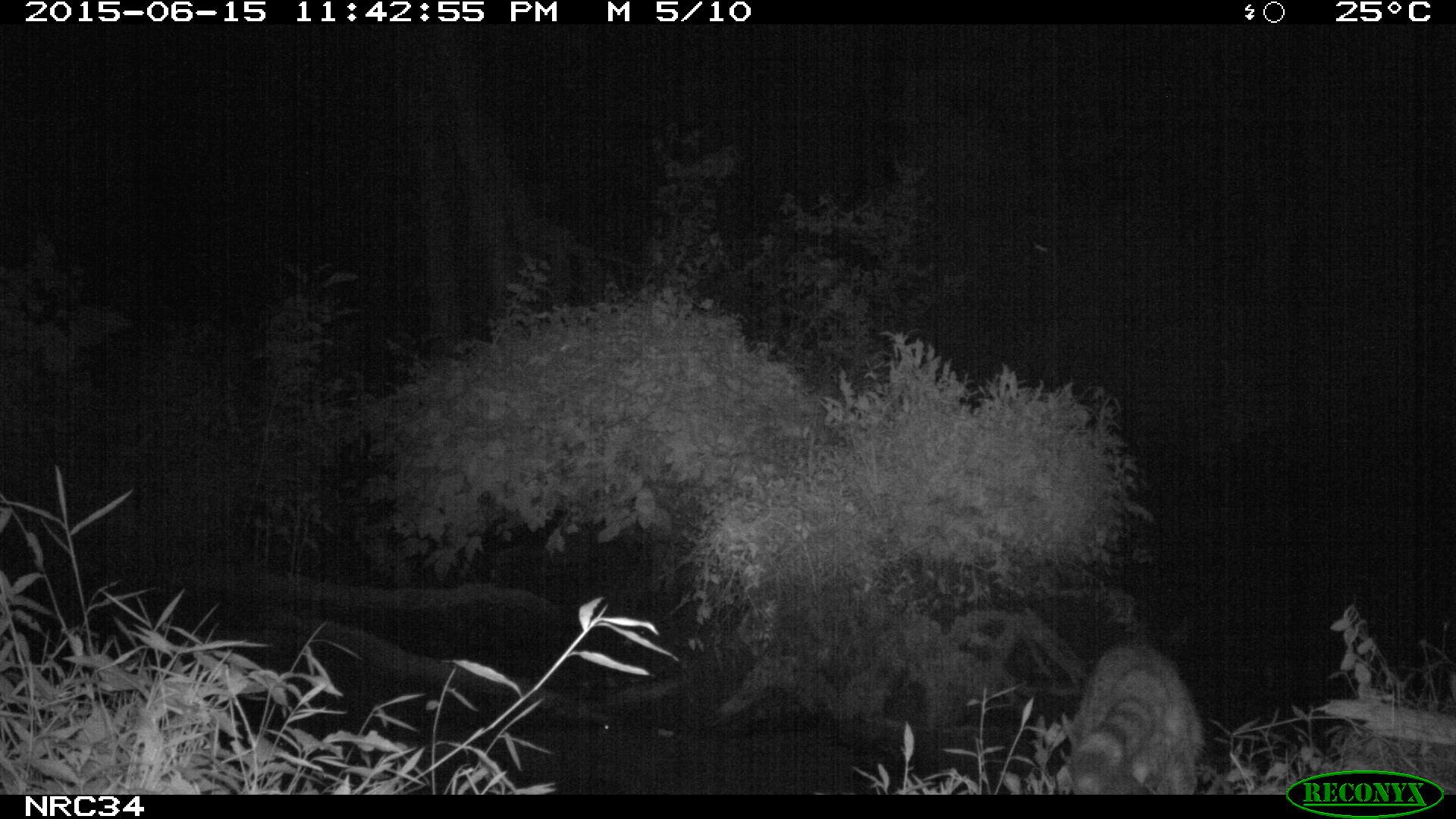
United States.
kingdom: Animalia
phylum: Chordata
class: Mammalia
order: Carnivora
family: Procyonidae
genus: Procyon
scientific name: Procyon lotor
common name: northern raccoon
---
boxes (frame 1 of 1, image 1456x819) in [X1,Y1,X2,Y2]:
Northern Raccoon: [1059,637,1211,793]